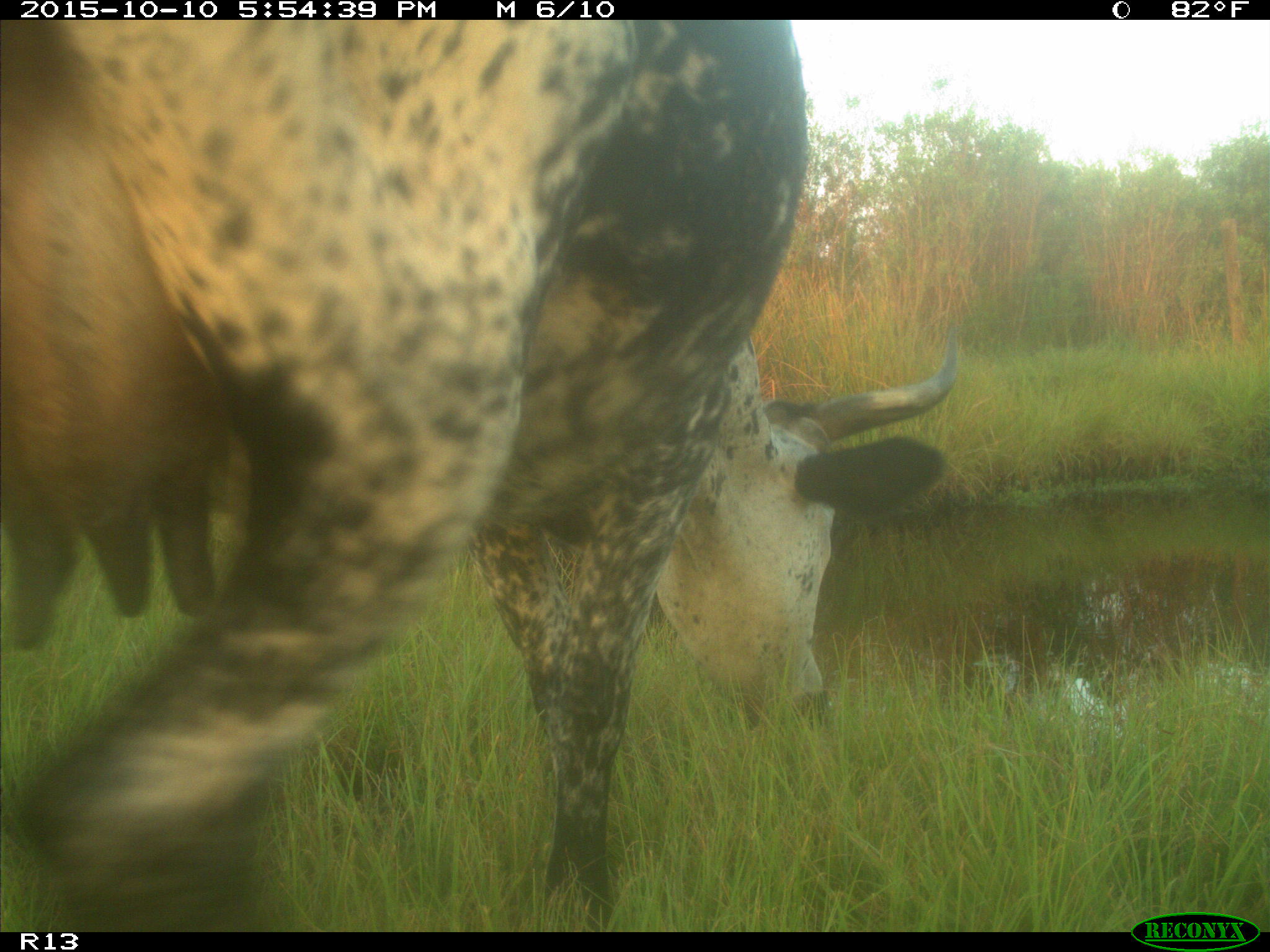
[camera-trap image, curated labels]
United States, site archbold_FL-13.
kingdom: Animalia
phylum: Chordata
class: Mammalia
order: Artiodactyla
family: Bovidae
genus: Bos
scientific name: Bos taurus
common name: domestic cow